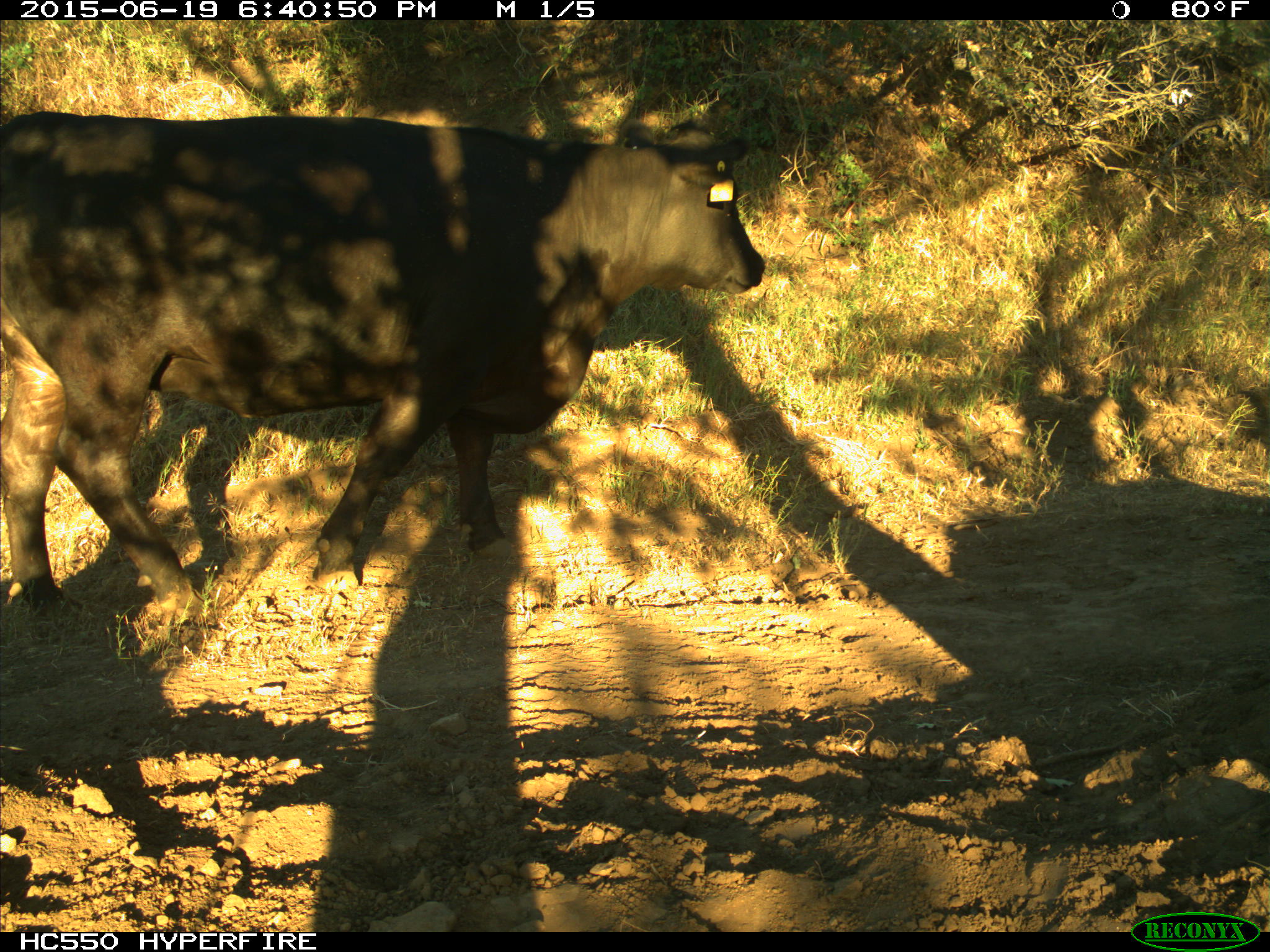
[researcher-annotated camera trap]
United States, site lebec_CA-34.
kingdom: Animalia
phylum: Chordata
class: Mammalia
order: Artiodactyla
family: Bovidae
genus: Bos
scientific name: Bos taurus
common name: domestic cow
Bos taurus (domestic cow).